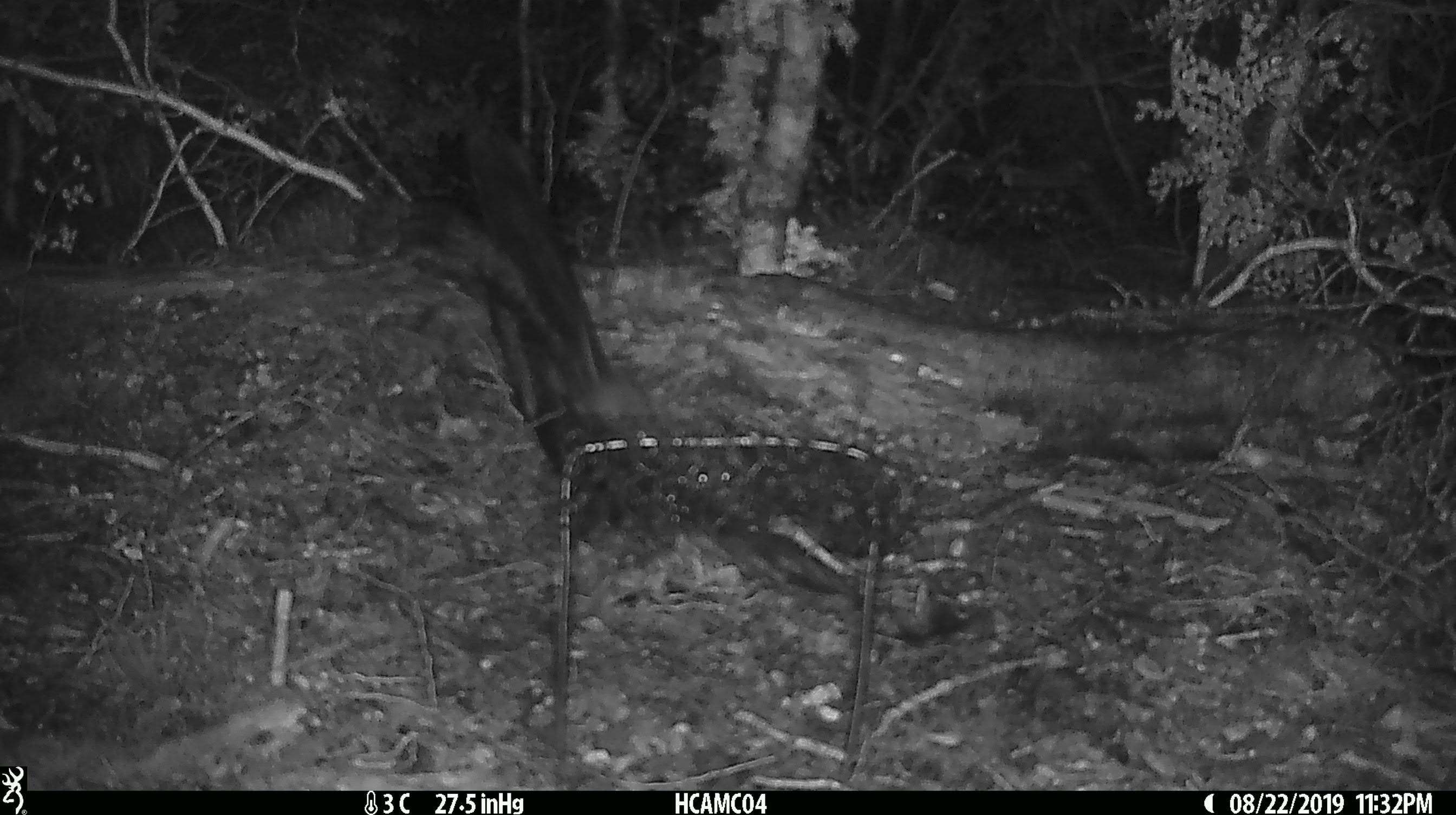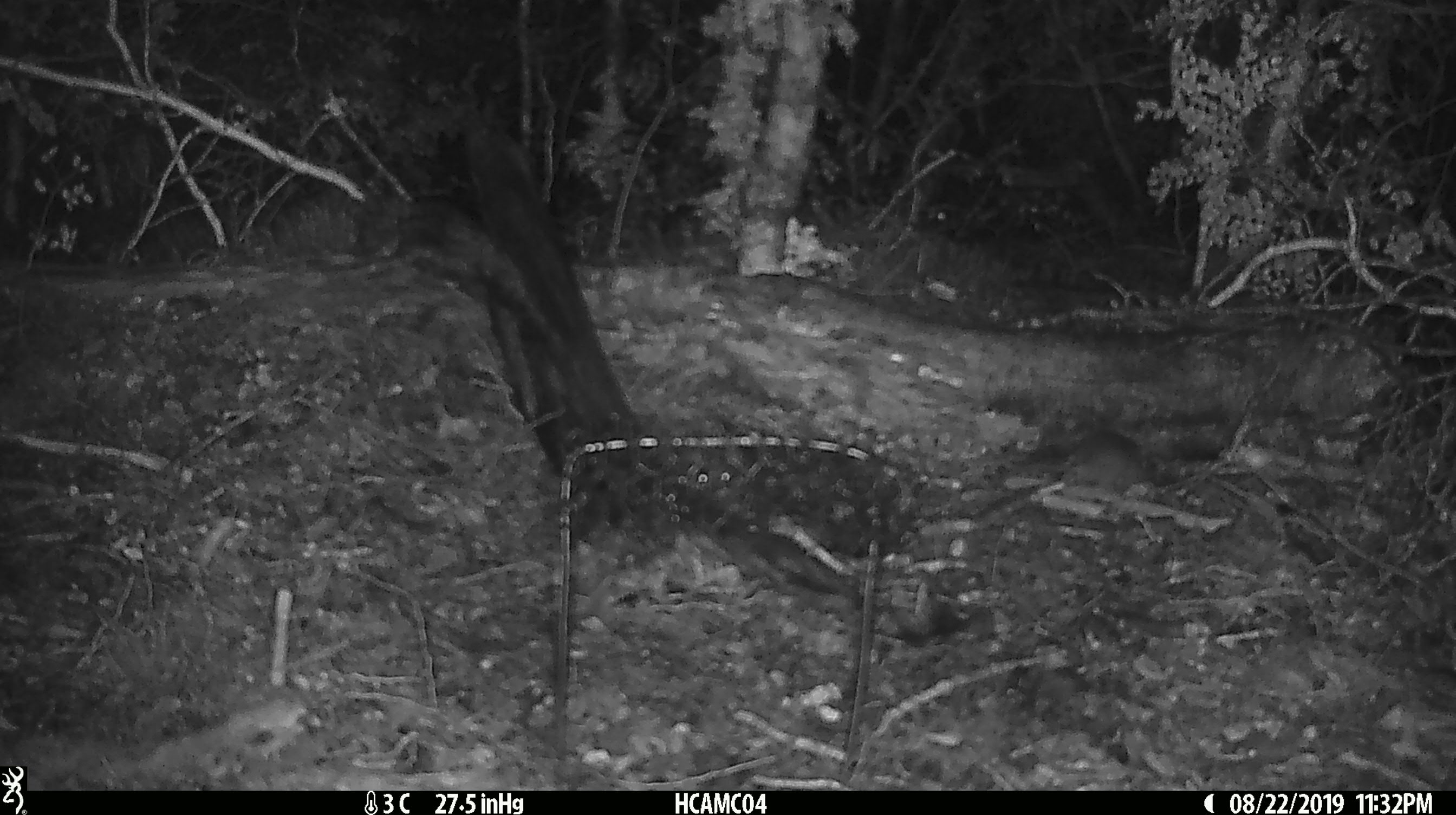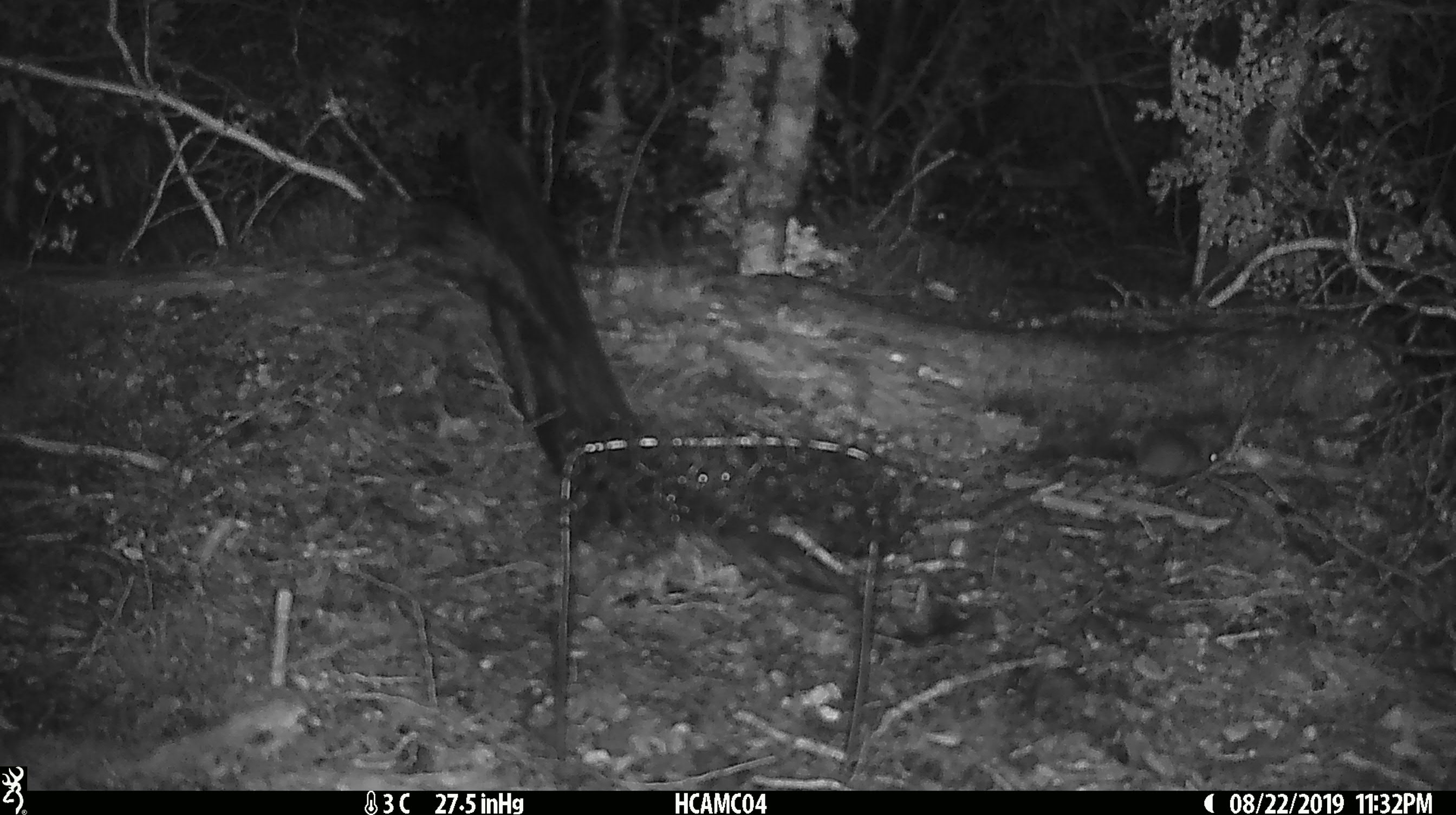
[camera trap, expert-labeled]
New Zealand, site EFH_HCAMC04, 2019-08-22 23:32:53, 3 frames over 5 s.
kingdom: Animalia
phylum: Chordata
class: Mammalia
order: Rodentia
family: Muridae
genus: Mus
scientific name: Mus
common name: mouse